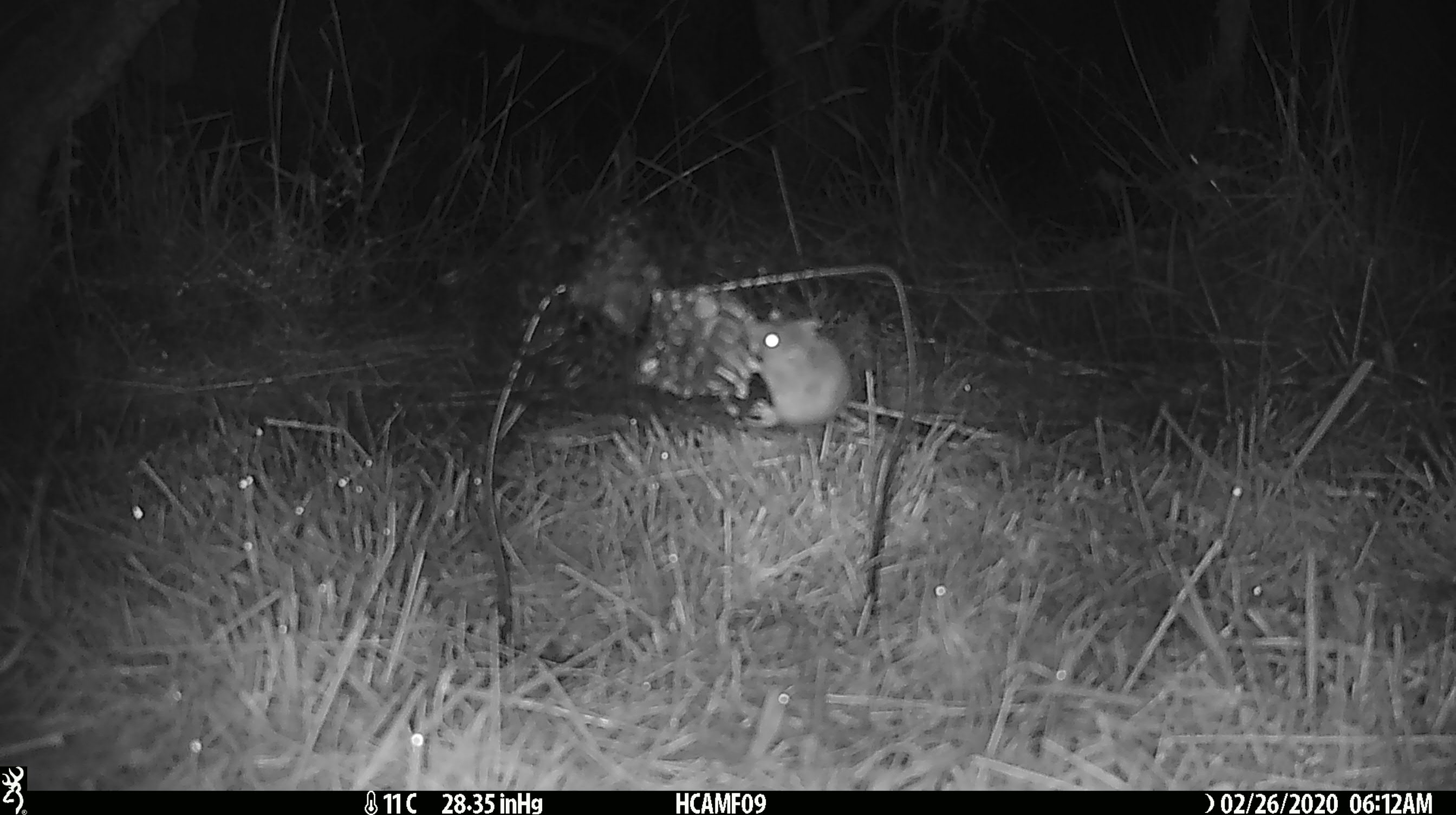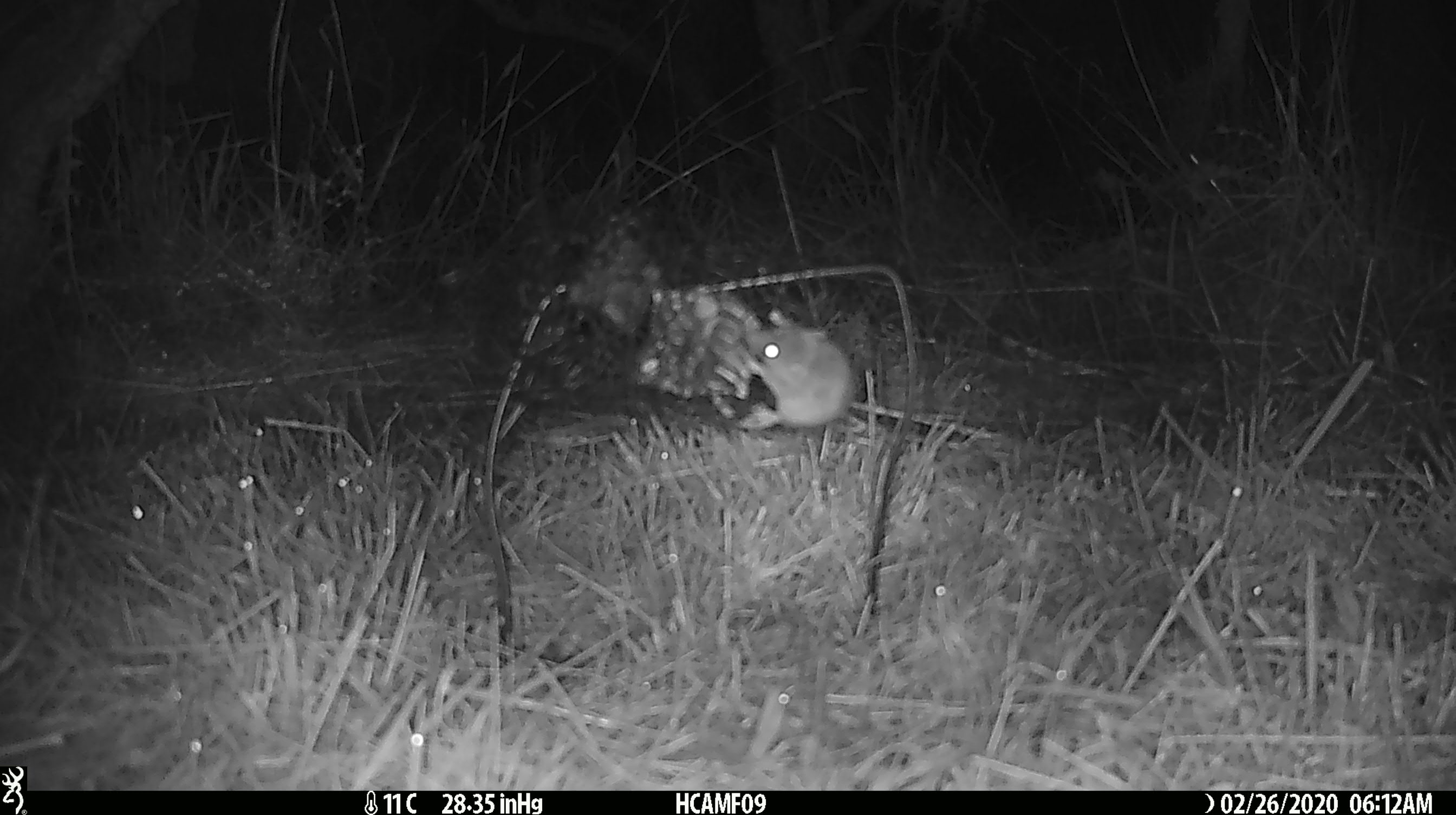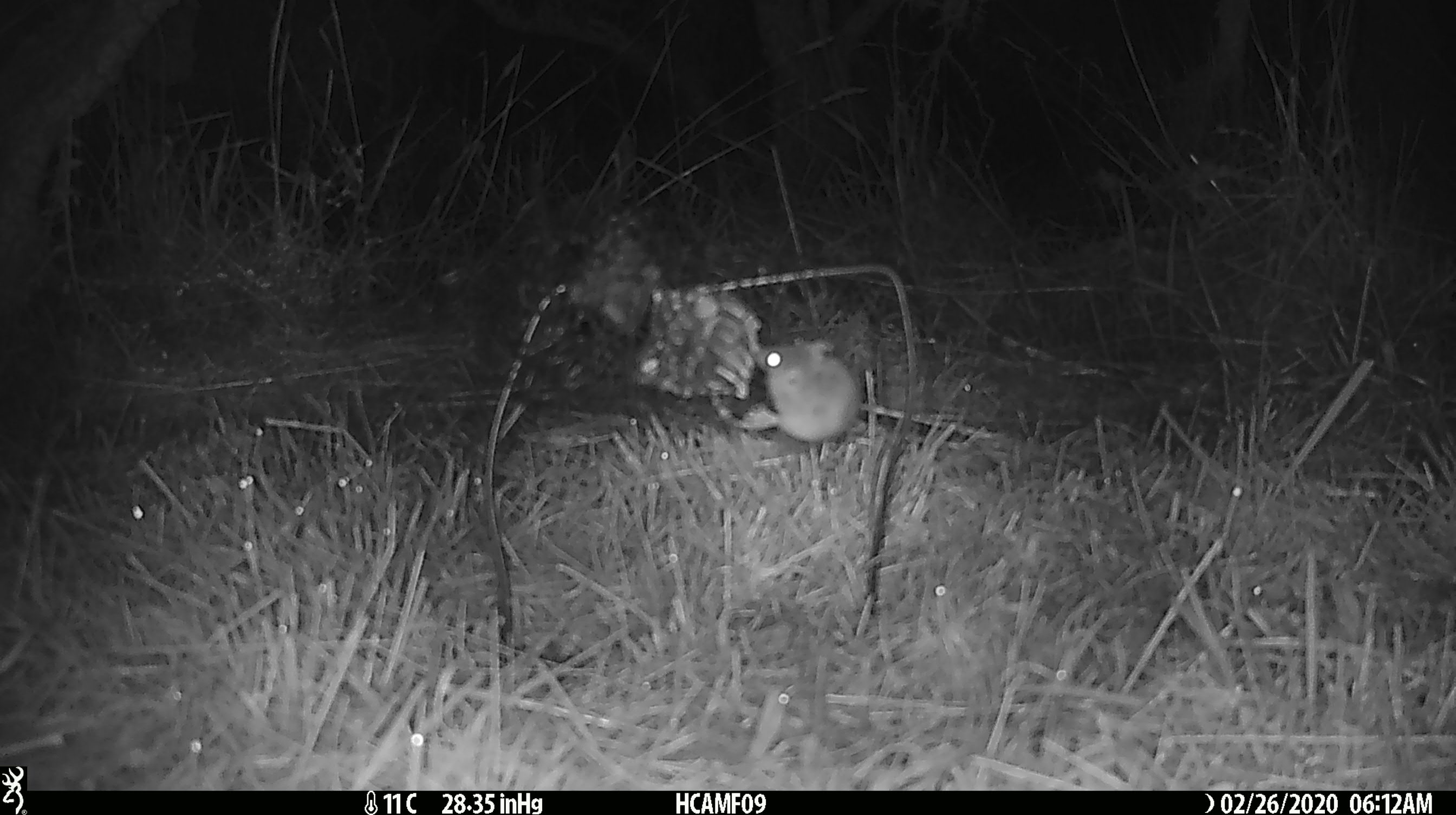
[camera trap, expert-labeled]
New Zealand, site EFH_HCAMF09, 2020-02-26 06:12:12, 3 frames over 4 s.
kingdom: Animalia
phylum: Chordata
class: Mammalia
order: Rodentia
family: Muridae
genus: Mus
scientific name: Mus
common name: mouse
Mouse (Mus).